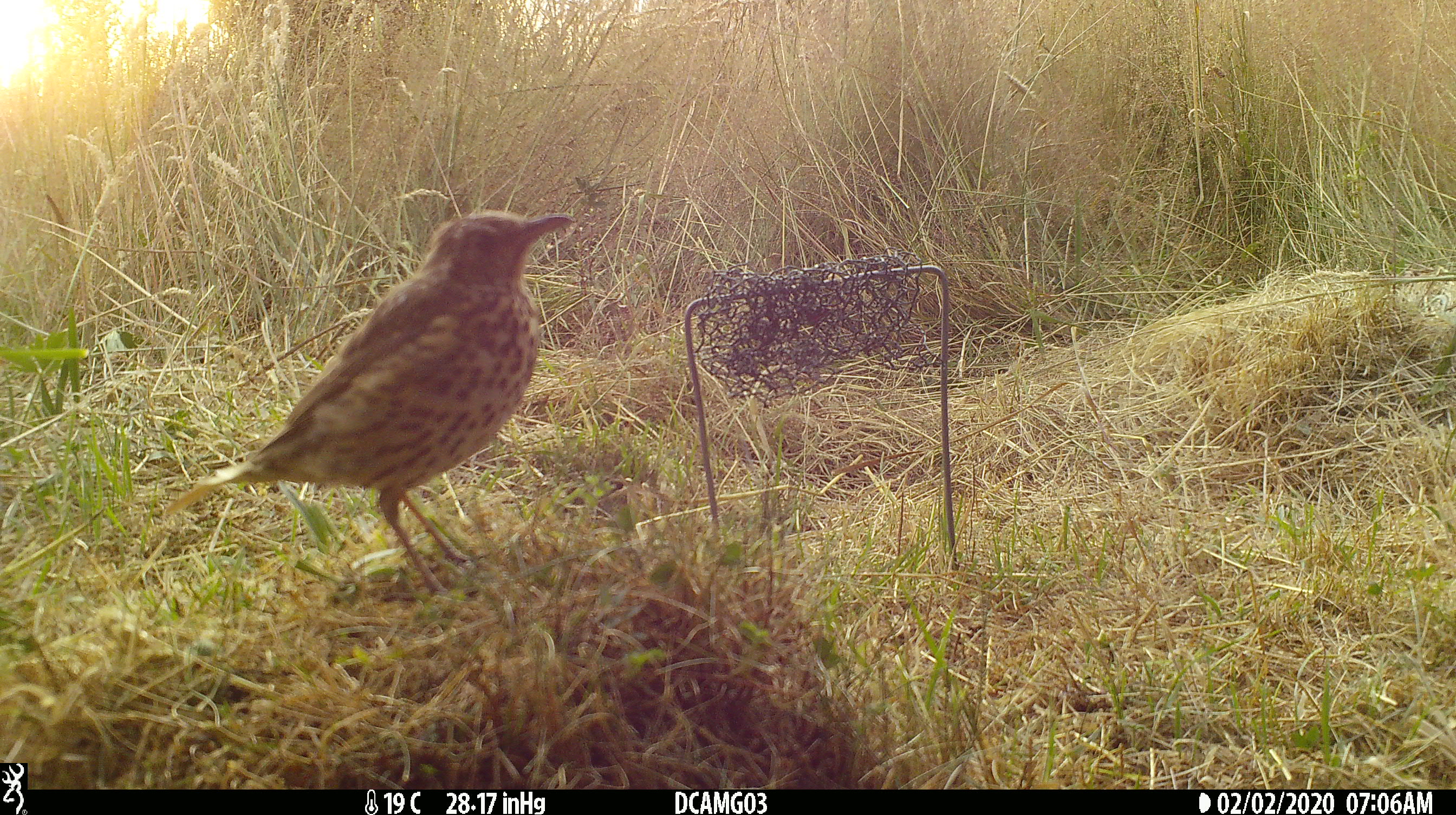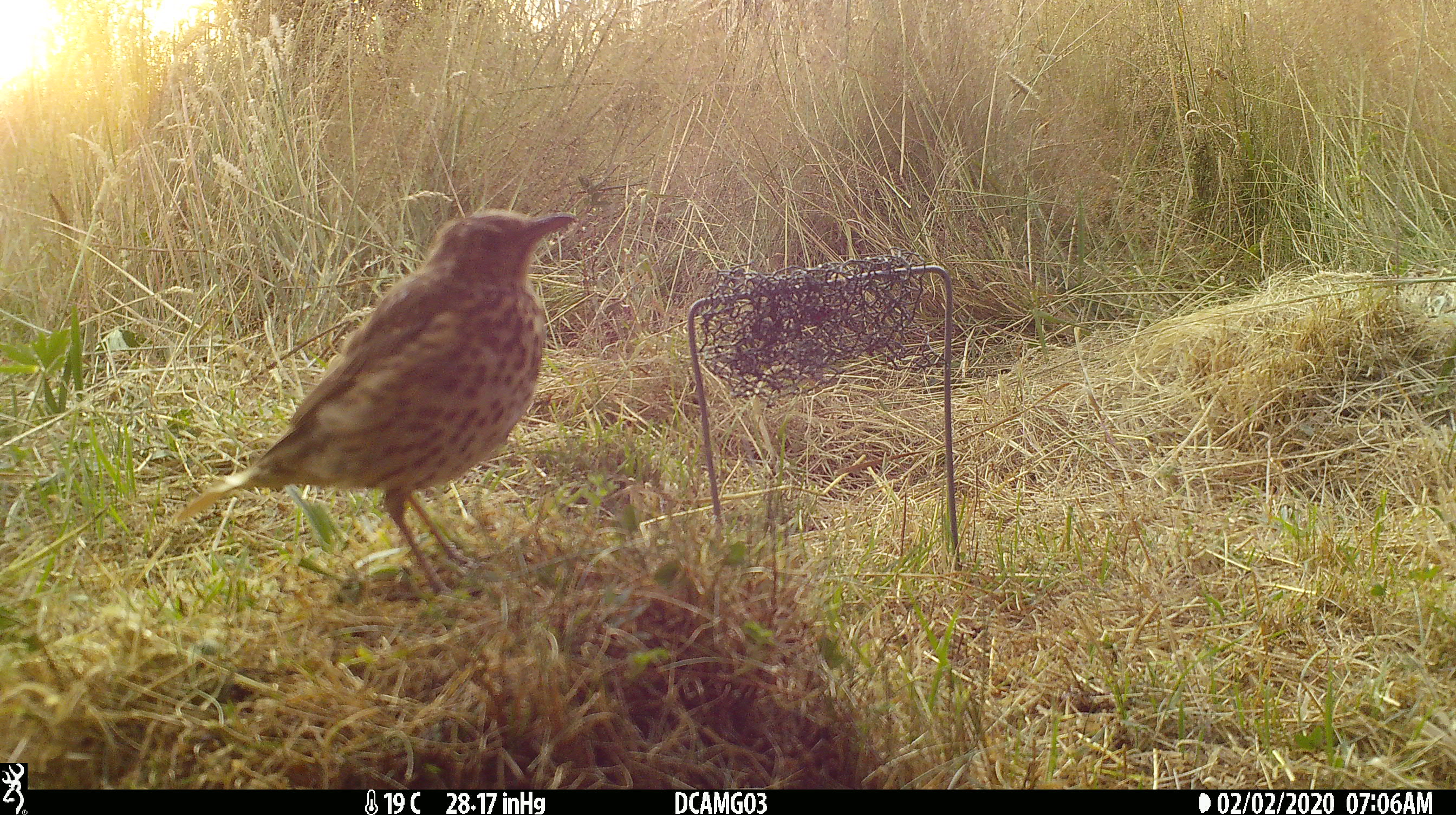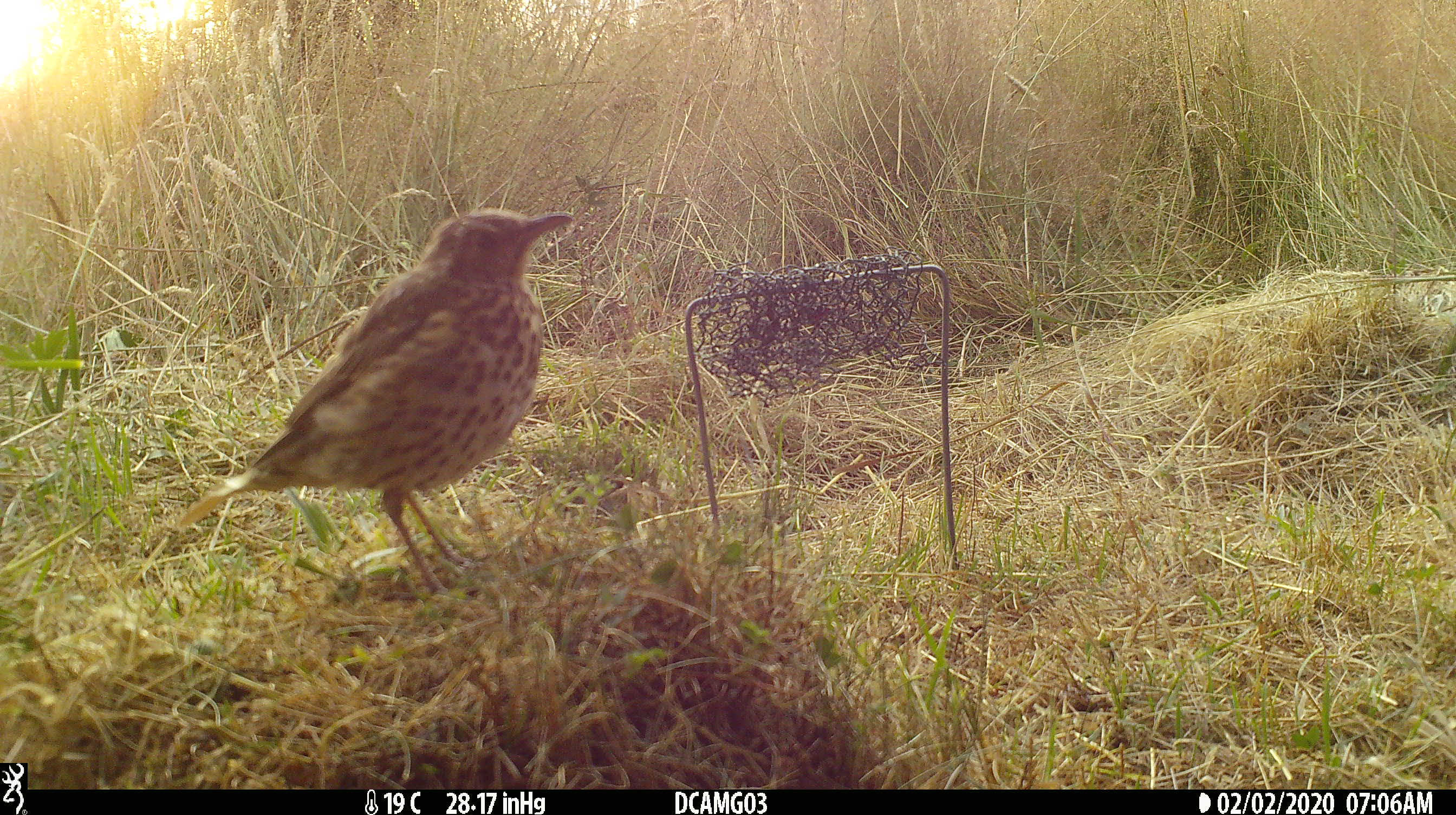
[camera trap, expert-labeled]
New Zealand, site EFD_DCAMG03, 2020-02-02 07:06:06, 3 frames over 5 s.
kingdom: Animalia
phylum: Chordata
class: Aves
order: Passeriformes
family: Turdidae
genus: Turdus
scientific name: Turdus philomelos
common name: song thrush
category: thrush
Thrush (song thrush) (Turdus philomelos).